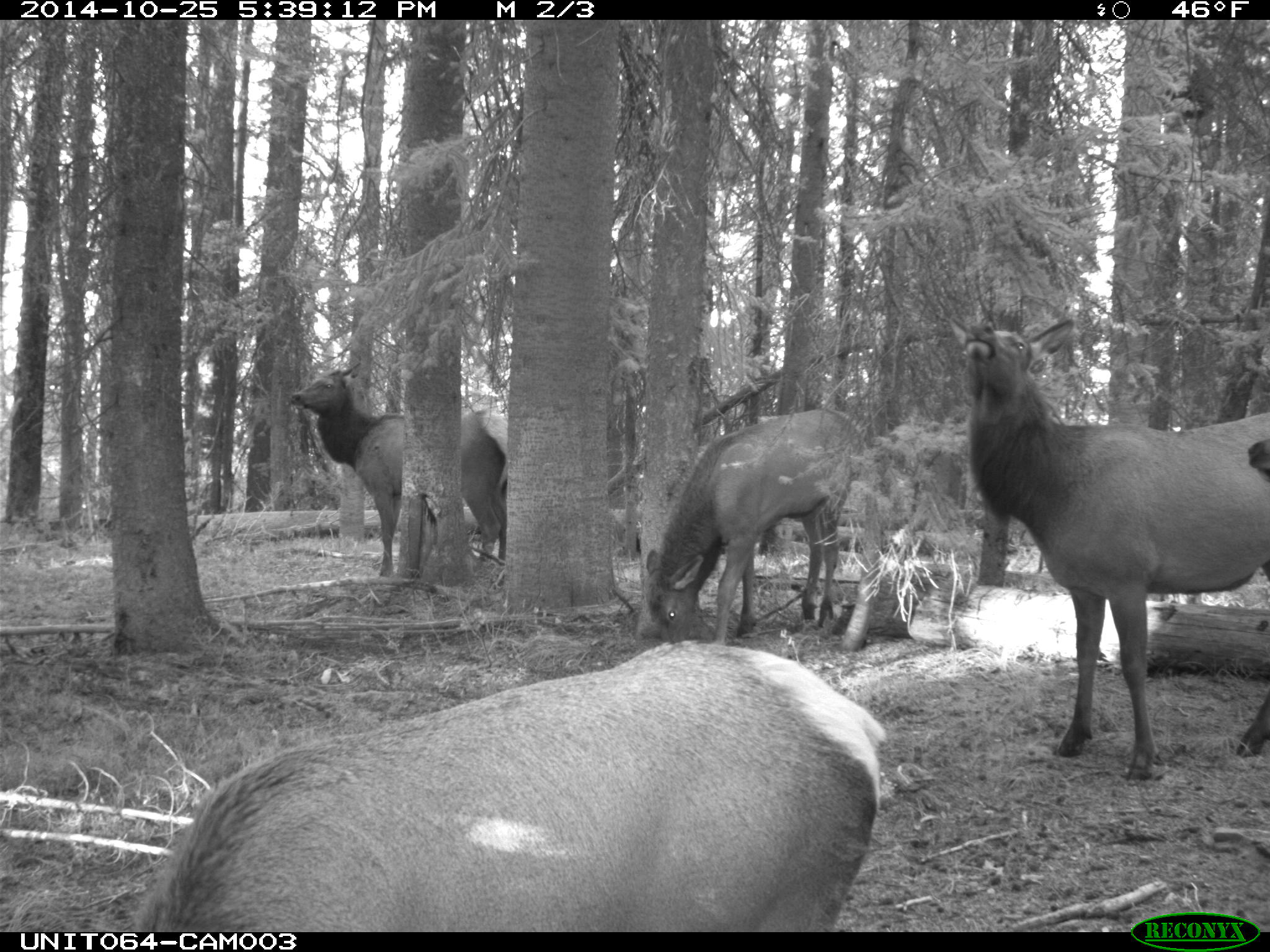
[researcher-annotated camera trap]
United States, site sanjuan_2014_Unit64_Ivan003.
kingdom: Animalia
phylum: Chordata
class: Mammalia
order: Artiodactyla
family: Cervidae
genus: Cervus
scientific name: Cervus elaphus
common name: red deer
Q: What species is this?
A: Cervus elaphus (red deer).